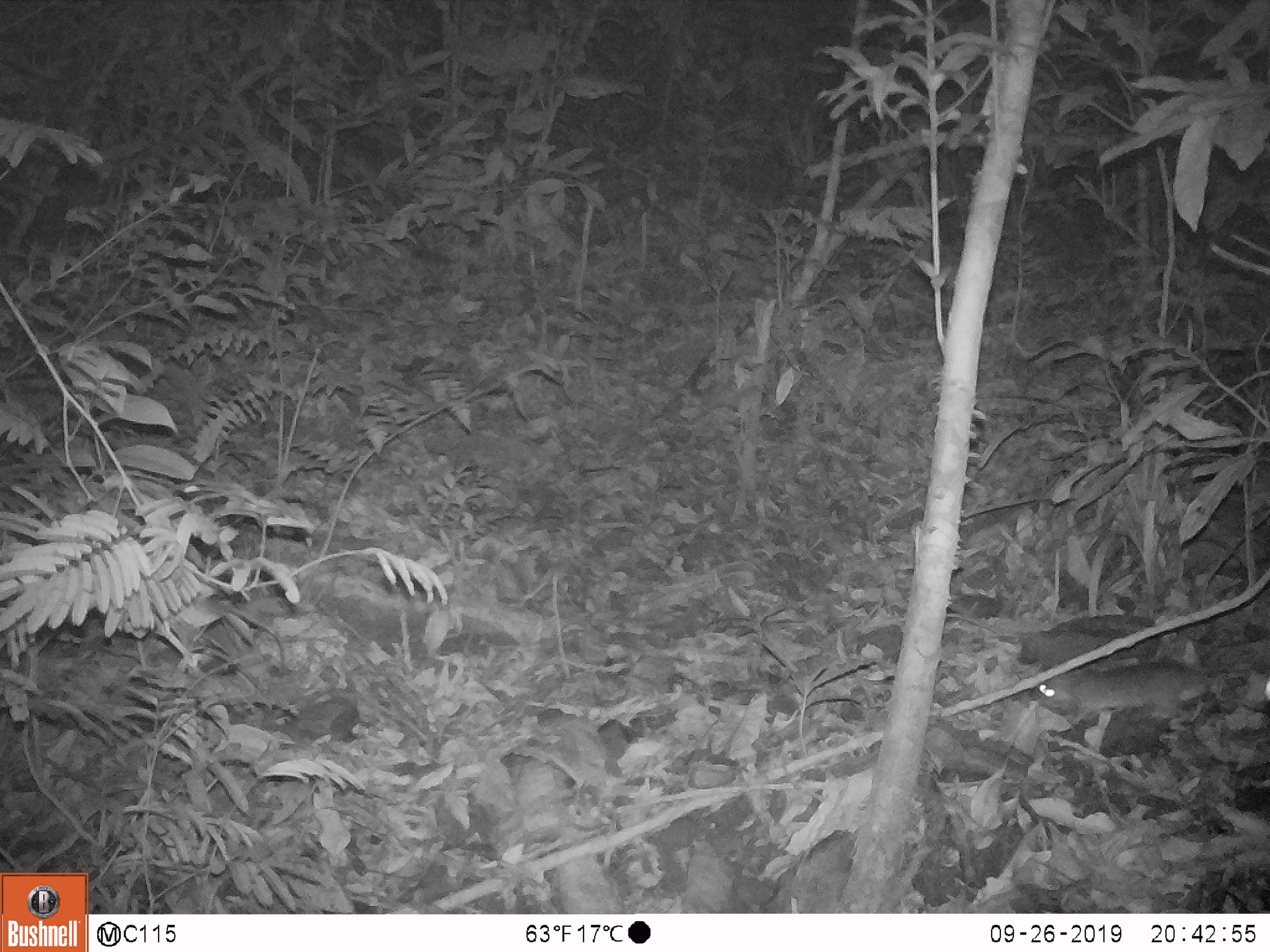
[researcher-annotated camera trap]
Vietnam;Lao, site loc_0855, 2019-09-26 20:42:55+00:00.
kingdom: Animalia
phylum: Chordata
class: Mammalia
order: Rodentia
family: Muridae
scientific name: Muridae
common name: old-world mice and rats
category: unidentified murid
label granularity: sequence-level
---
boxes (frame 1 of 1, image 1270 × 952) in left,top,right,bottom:
unidentified murid: 1030,655,1220,727